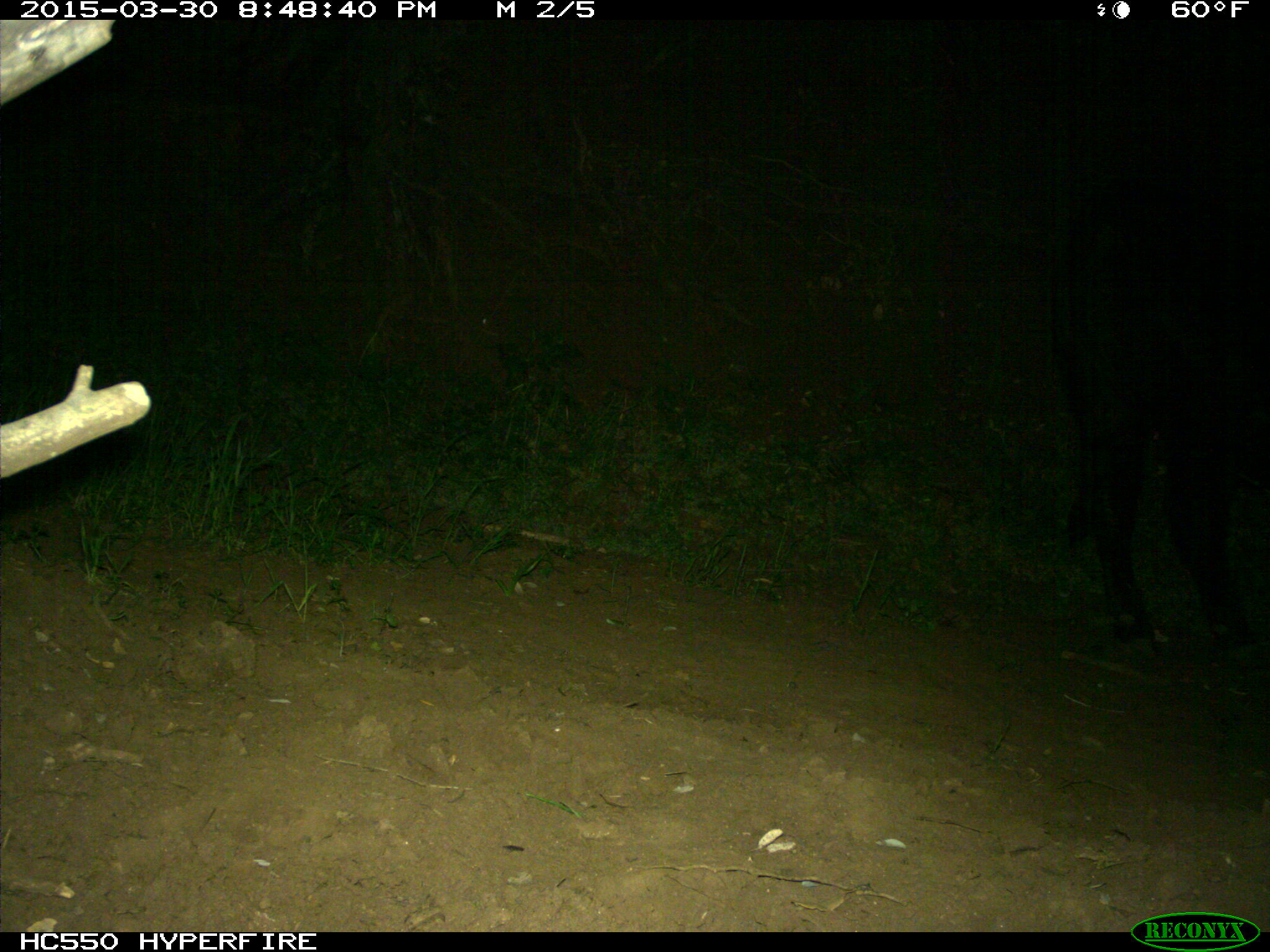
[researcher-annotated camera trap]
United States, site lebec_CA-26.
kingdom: Animalia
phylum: Chordata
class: Mammalia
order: Artiodactyla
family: Bovidae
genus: Bos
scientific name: Bos taurus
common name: domestic cow